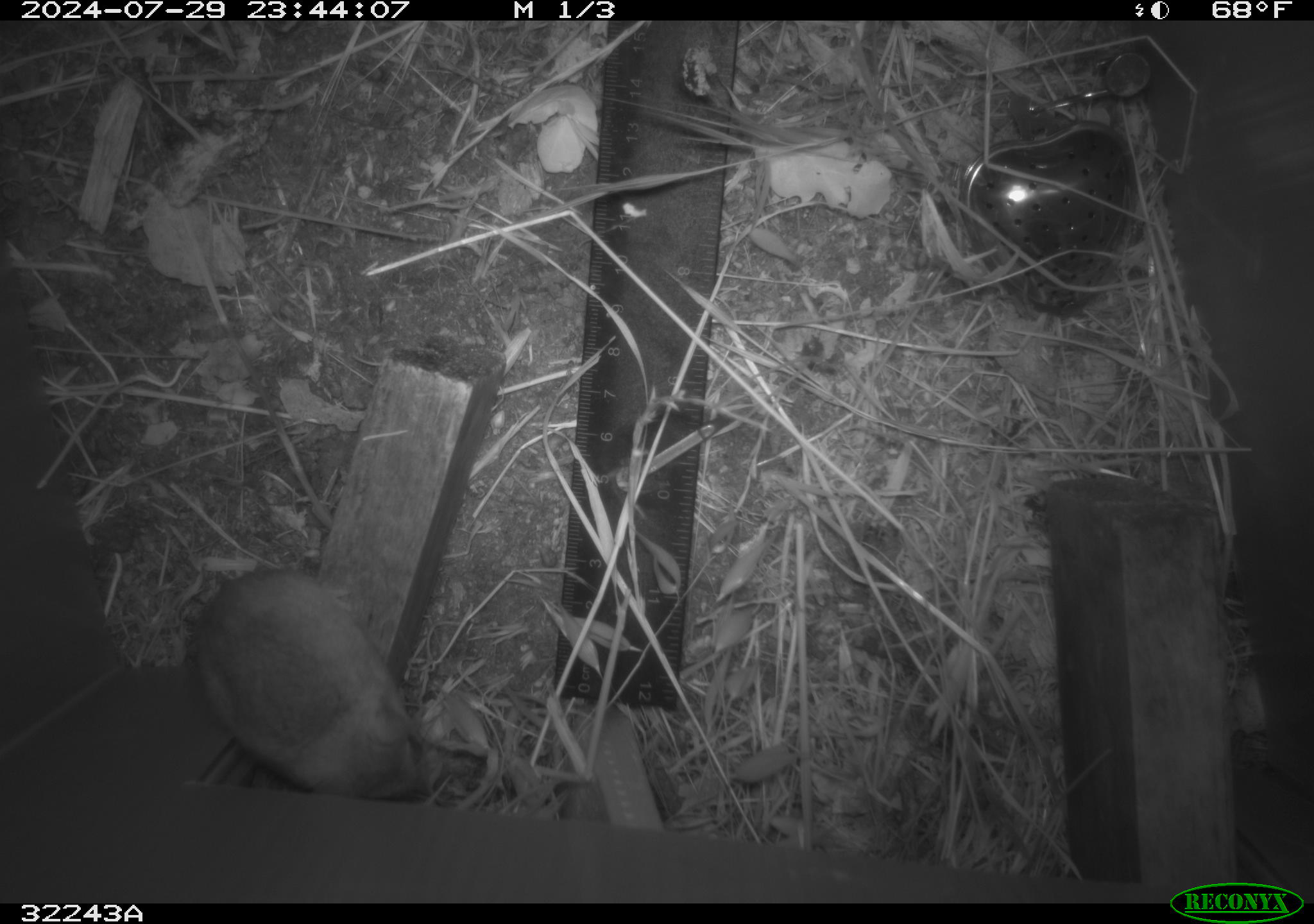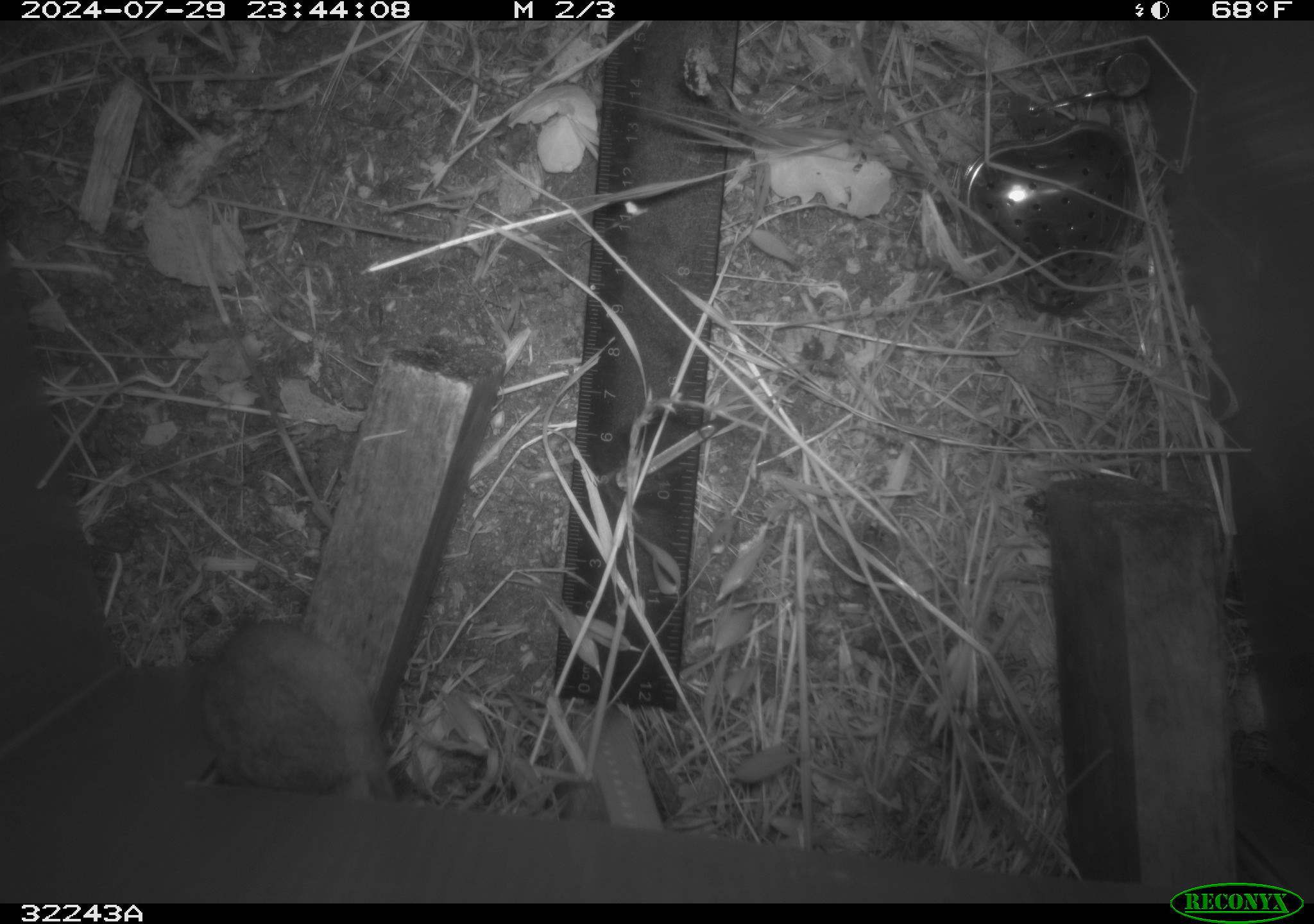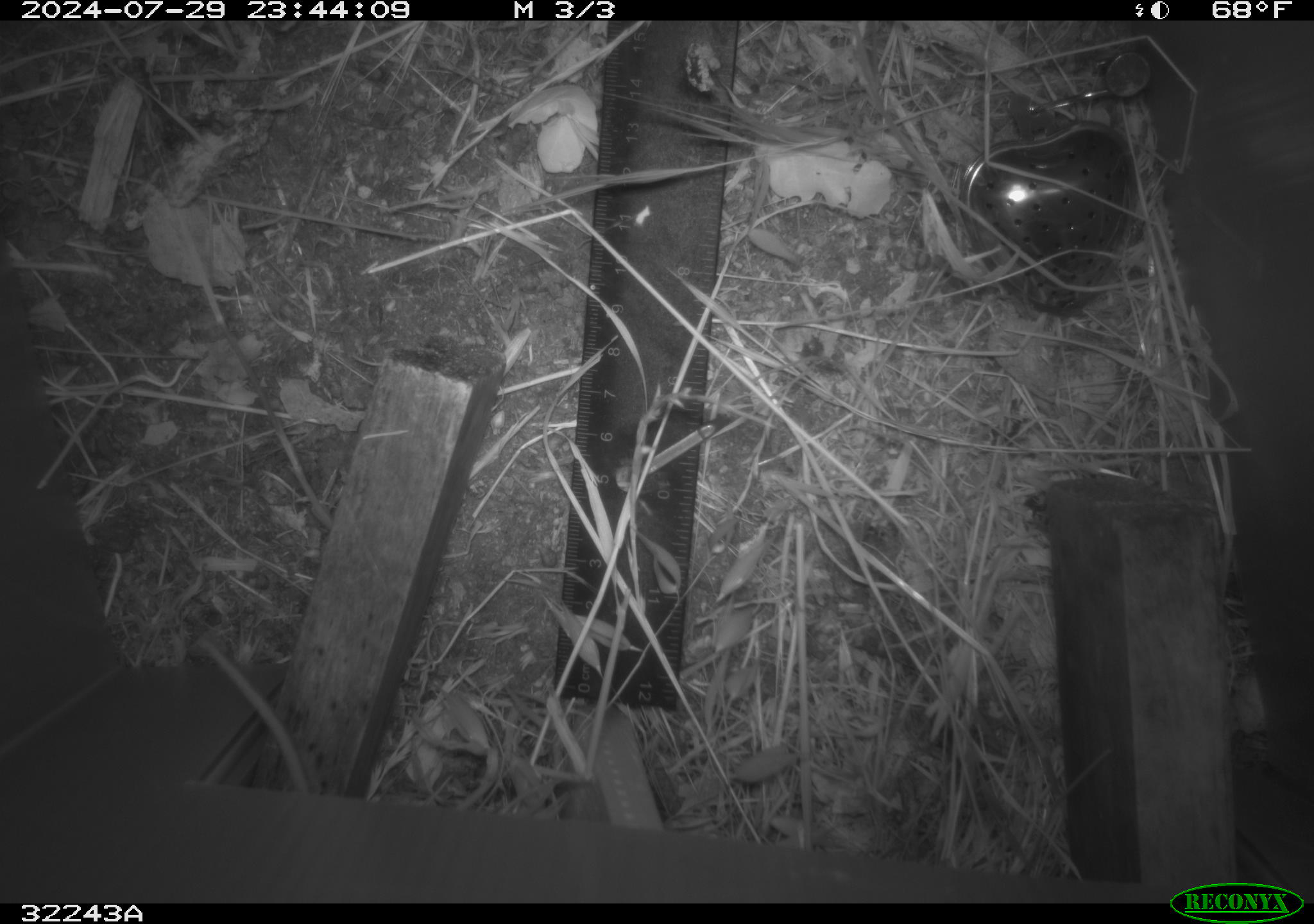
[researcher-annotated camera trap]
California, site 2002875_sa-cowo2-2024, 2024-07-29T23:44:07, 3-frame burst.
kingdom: Animalia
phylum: Chordata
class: Mammalia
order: Rodentia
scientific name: Rodentia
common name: rodent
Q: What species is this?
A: Rodent (Rodentia).